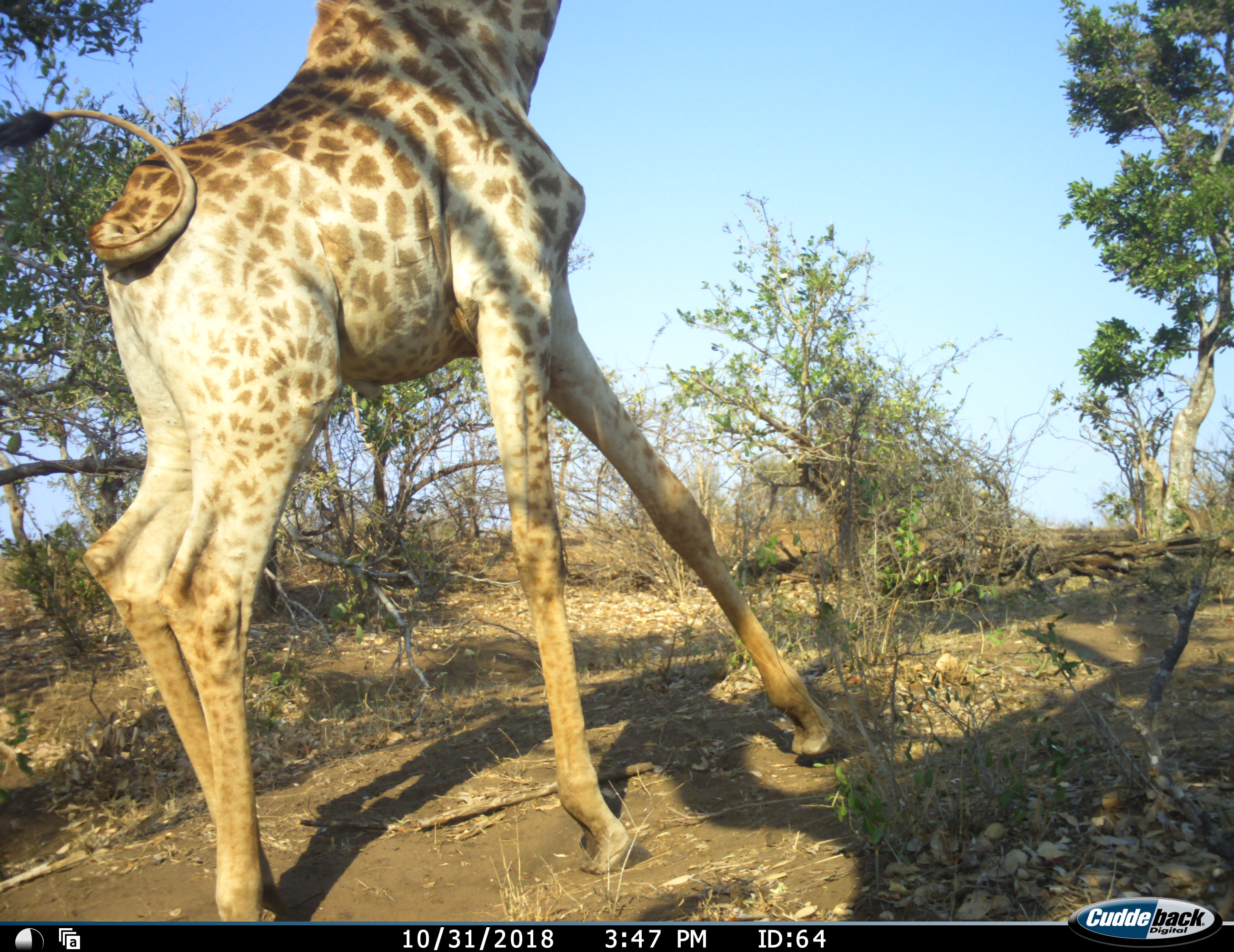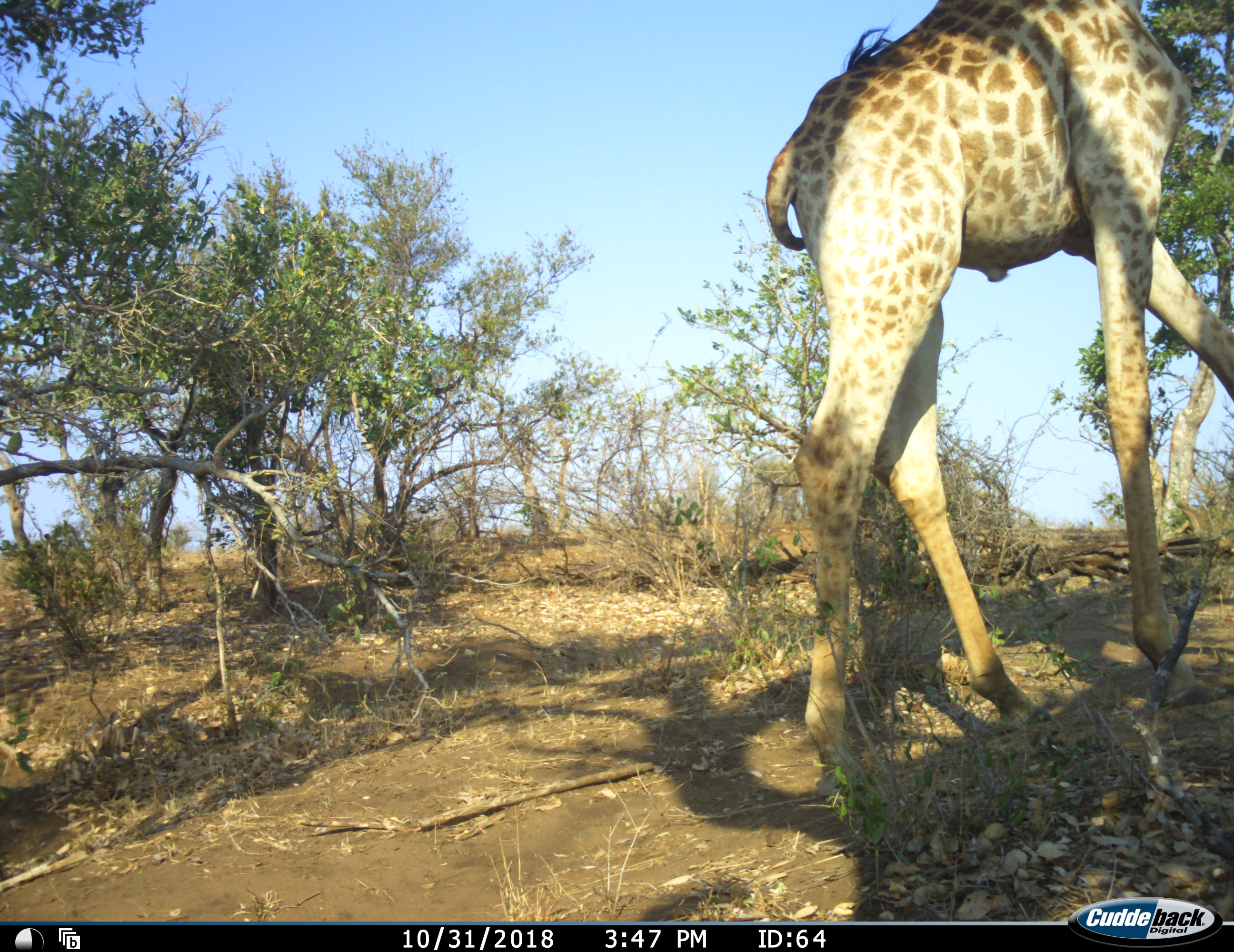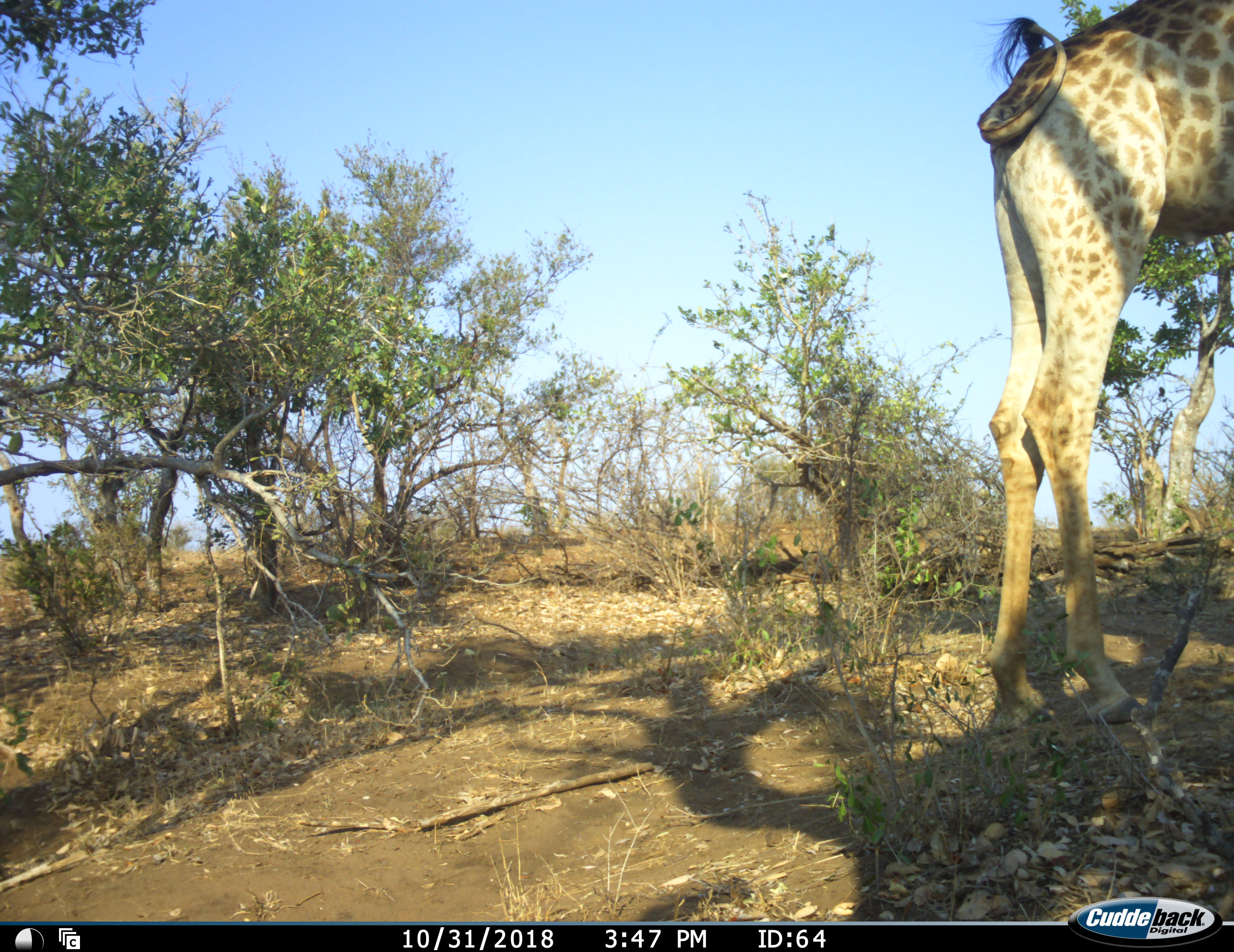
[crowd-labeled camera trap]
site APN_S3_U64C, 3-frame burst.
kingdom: Animalia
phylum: Chordata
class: Mammalia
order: Artiodactyla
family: Giraffidae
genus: Giraffa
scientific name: Giraffa camelopardalis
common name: giraffe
Giraffe (Giraffa camelopardalis), count 1. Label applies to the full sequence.